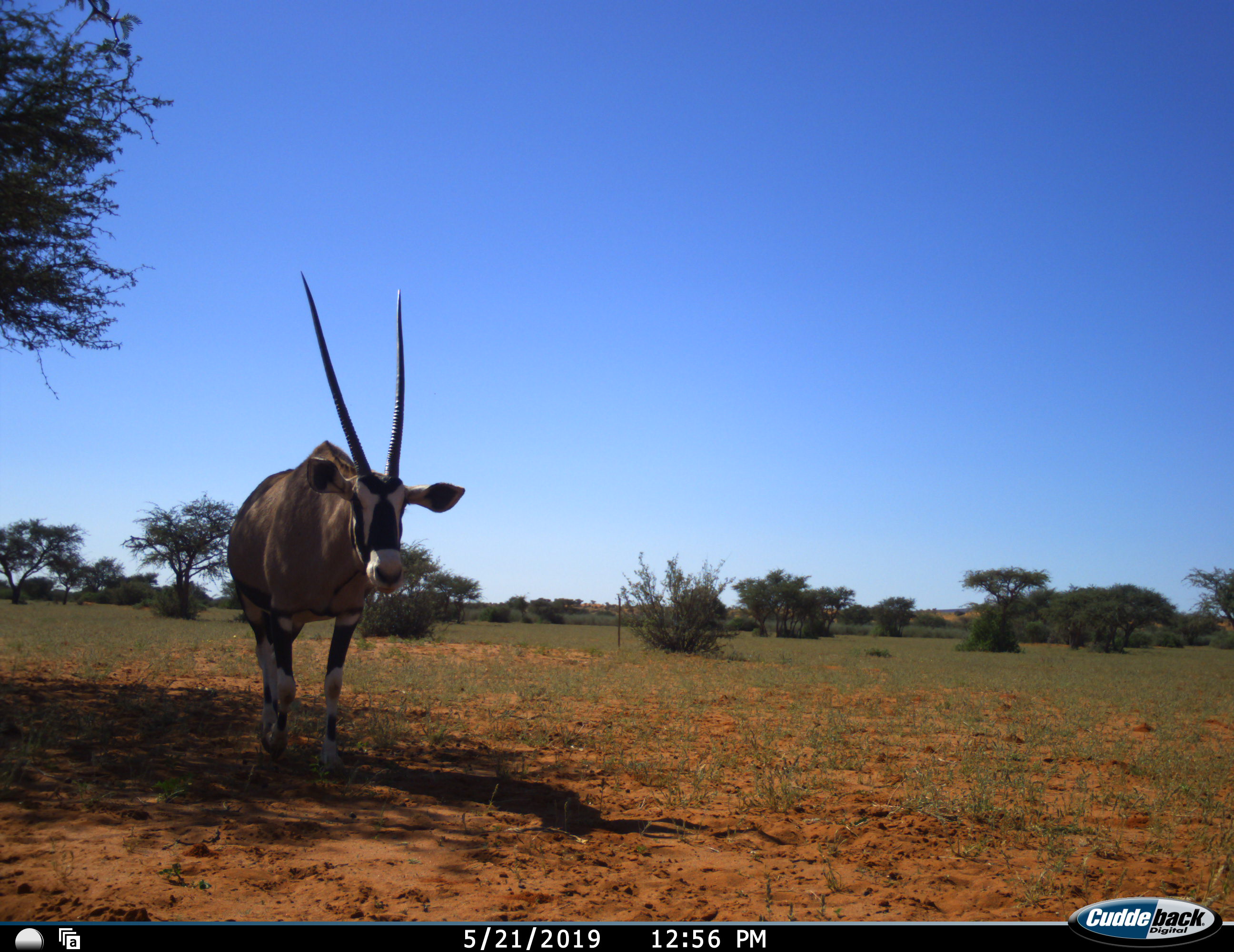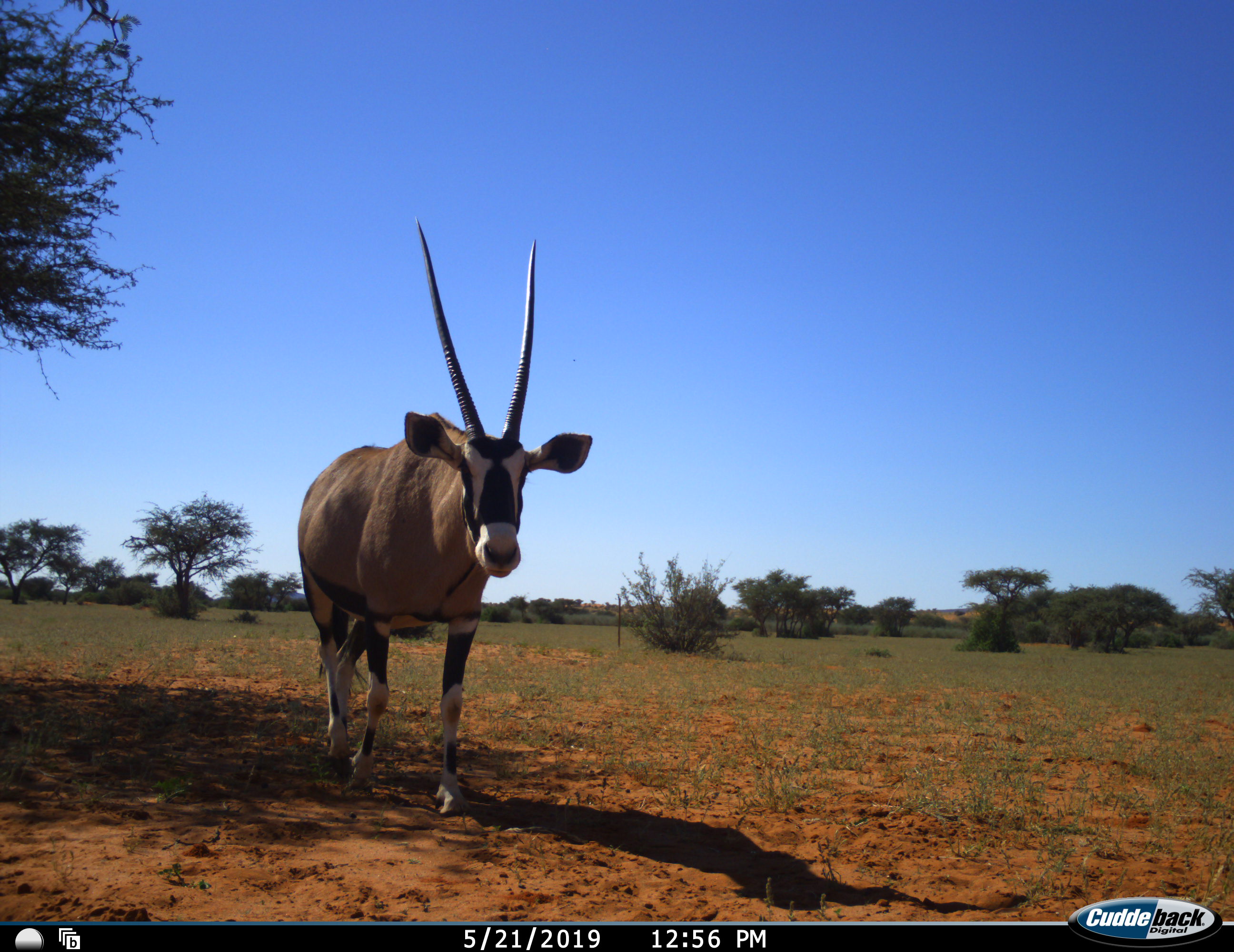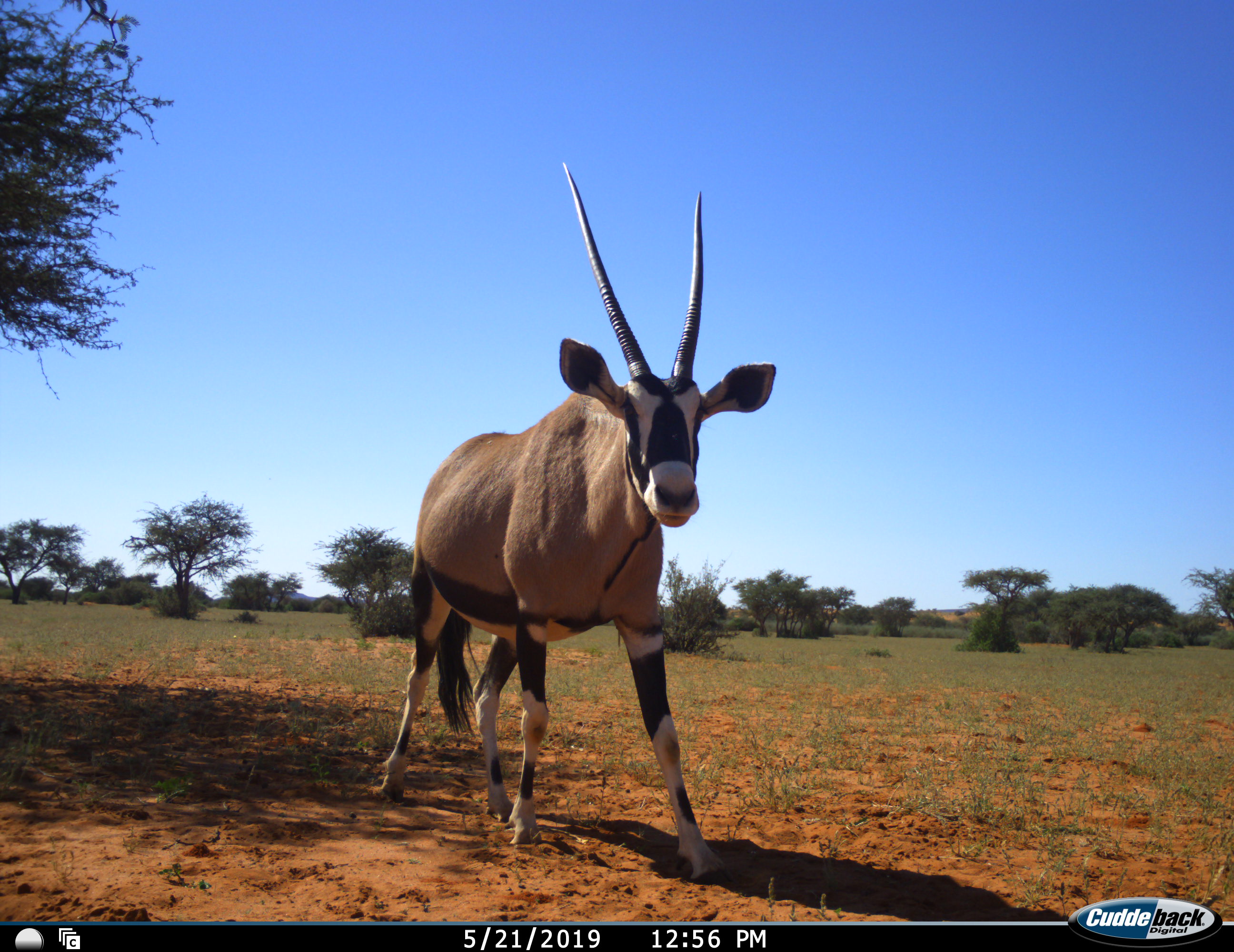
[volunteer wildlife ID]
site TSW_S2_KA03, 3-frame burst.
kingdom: Animalia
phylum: Chordata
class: Mammalia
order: Artiodactyla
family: Bovidae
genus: Oryx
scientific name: Oryx gazella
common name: gemsbok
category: oryx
Oryx (gemsbok) (Oryx gazella), count 1. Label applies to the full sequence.